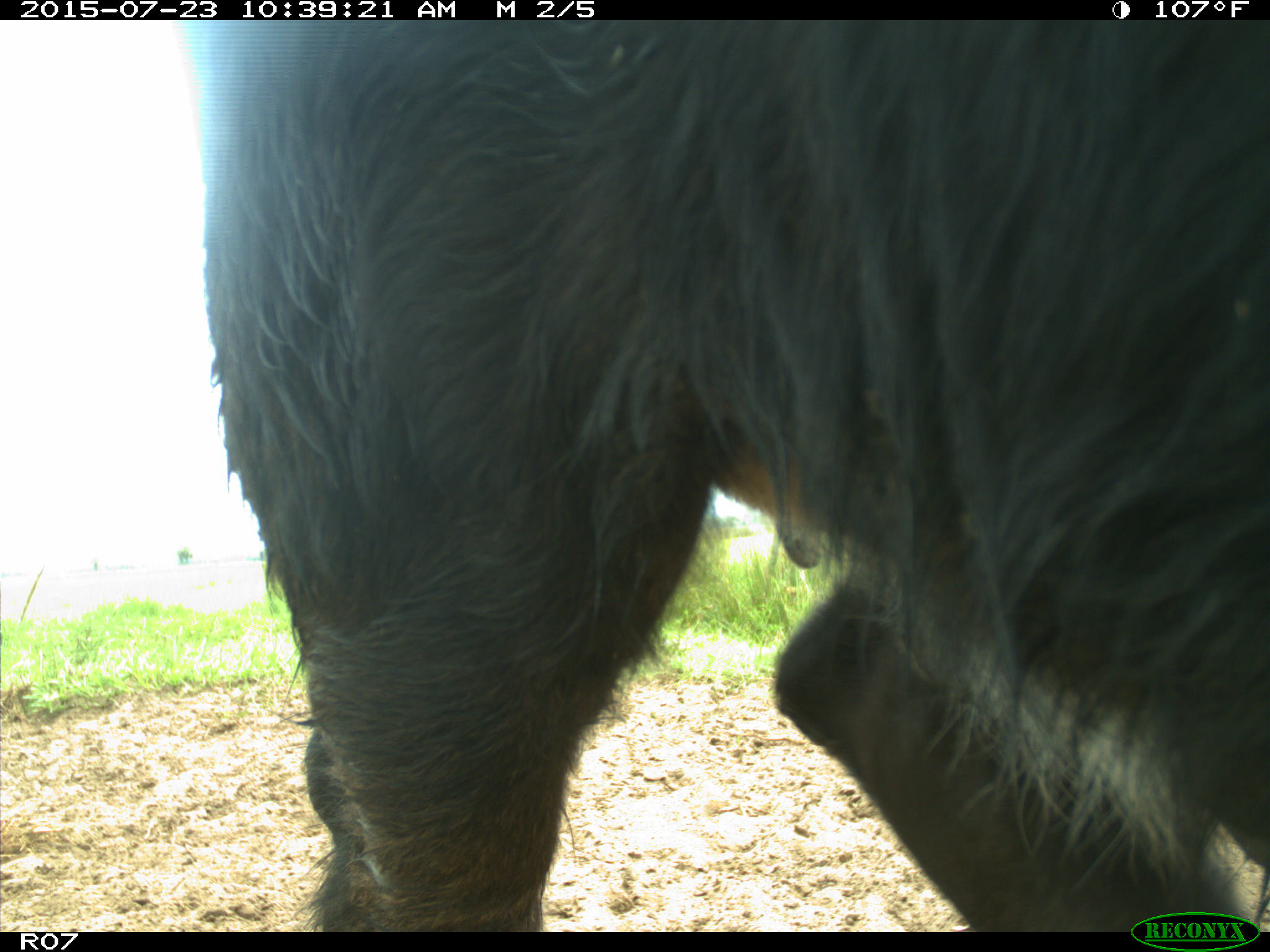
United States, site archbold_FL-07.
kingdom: Animalia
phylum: Chordata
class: Mammalia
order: Artiodactyla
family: Bovidae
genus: Bos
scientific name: Bos taurus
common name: domestic cow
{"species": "Bos taurus (domestic cow)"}